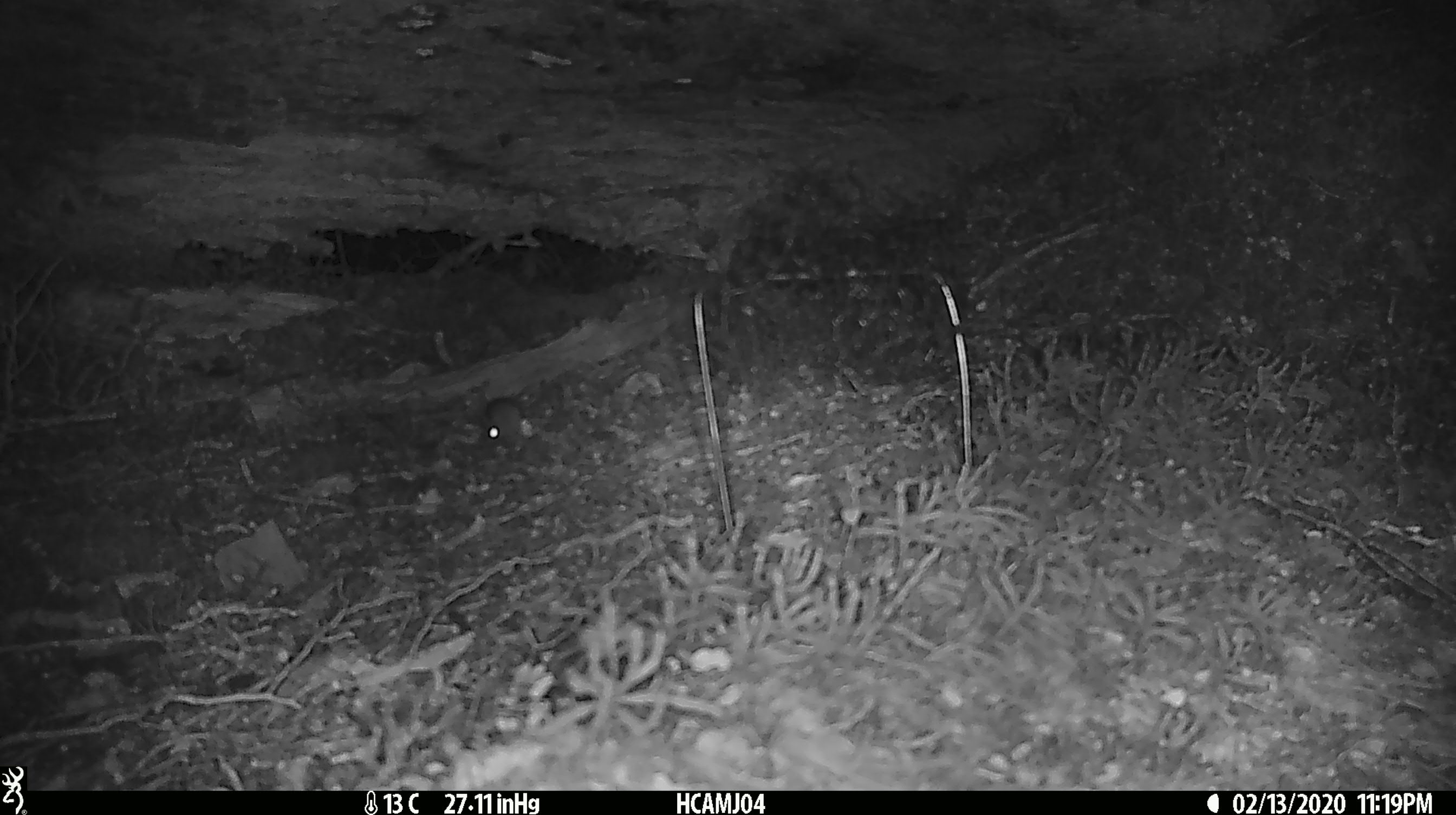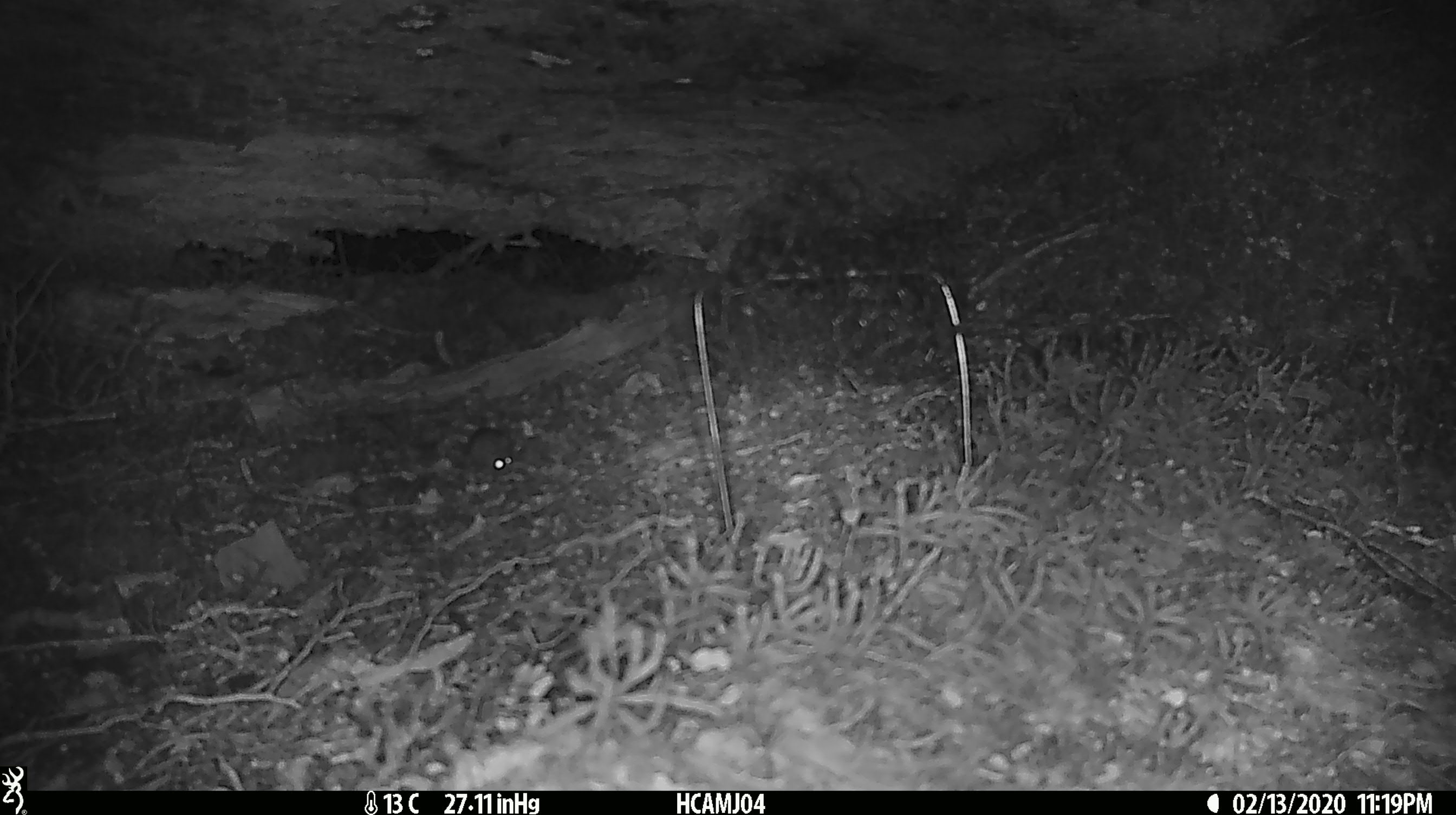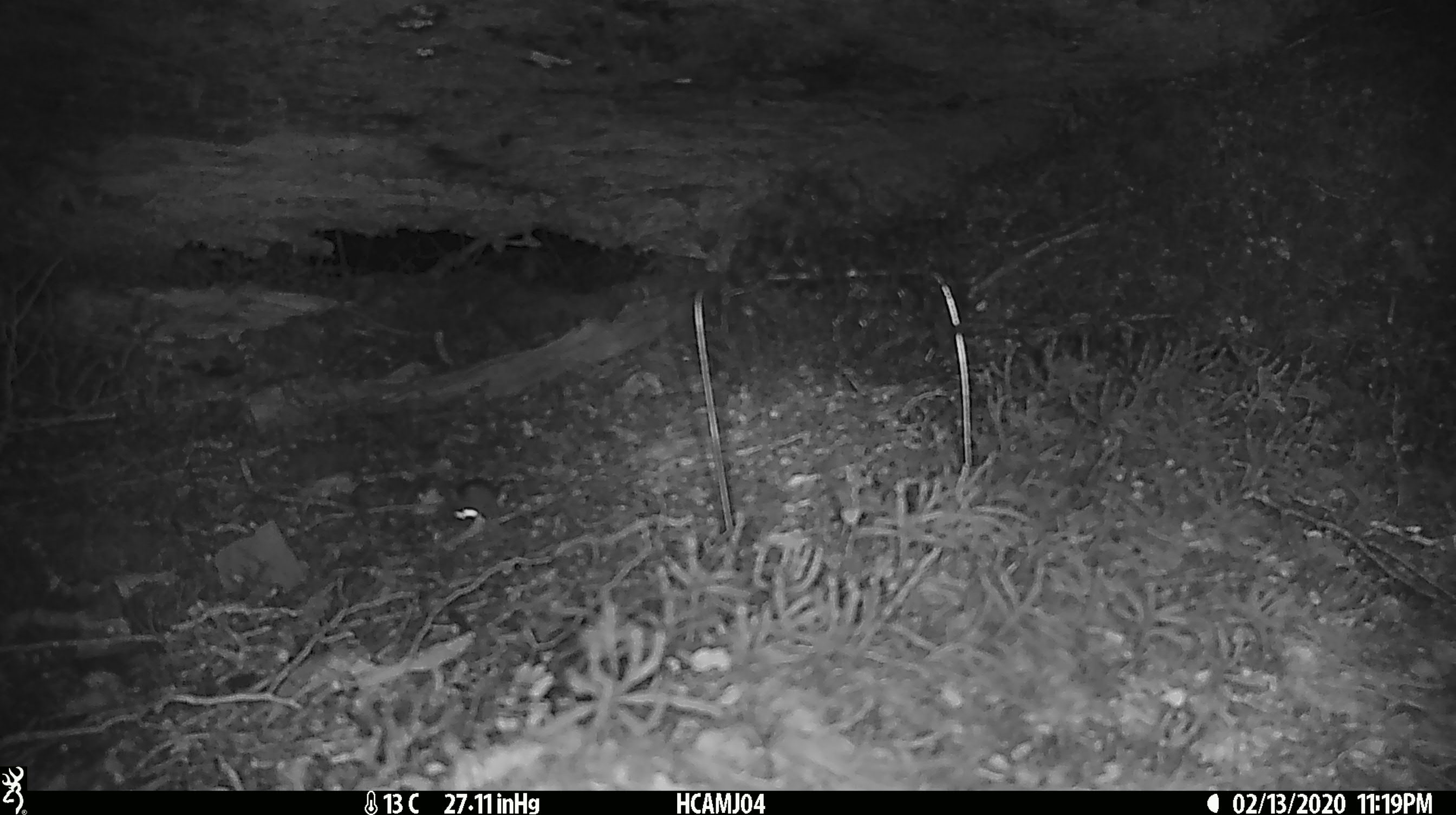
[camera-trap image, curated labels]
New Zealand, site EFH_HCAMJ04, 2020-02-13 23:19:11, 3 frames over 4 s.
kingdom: Animalia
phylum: Chordata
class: Mammalia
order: Rodentia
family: Muridae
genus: Mus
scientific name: Mus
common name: mouse